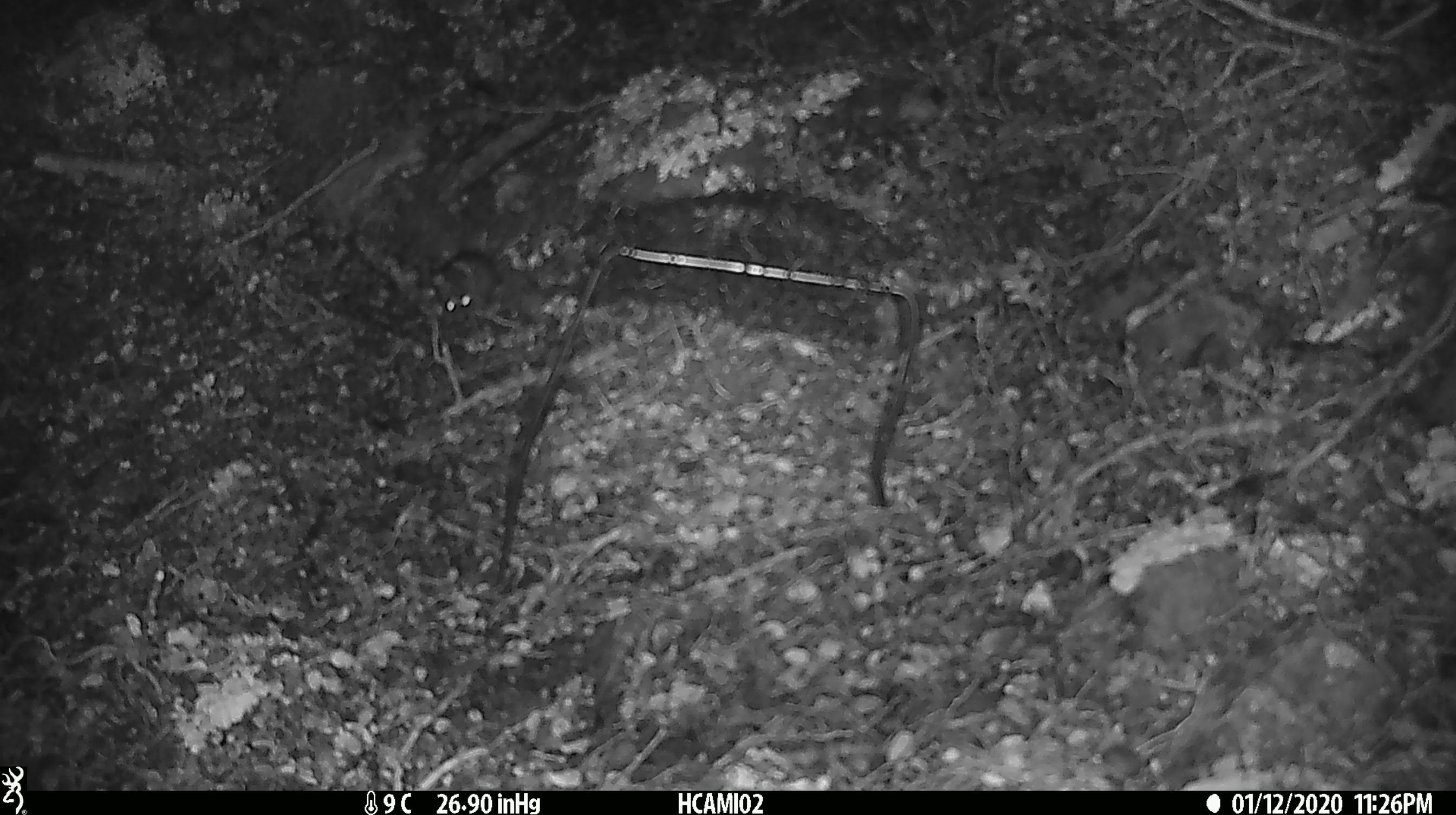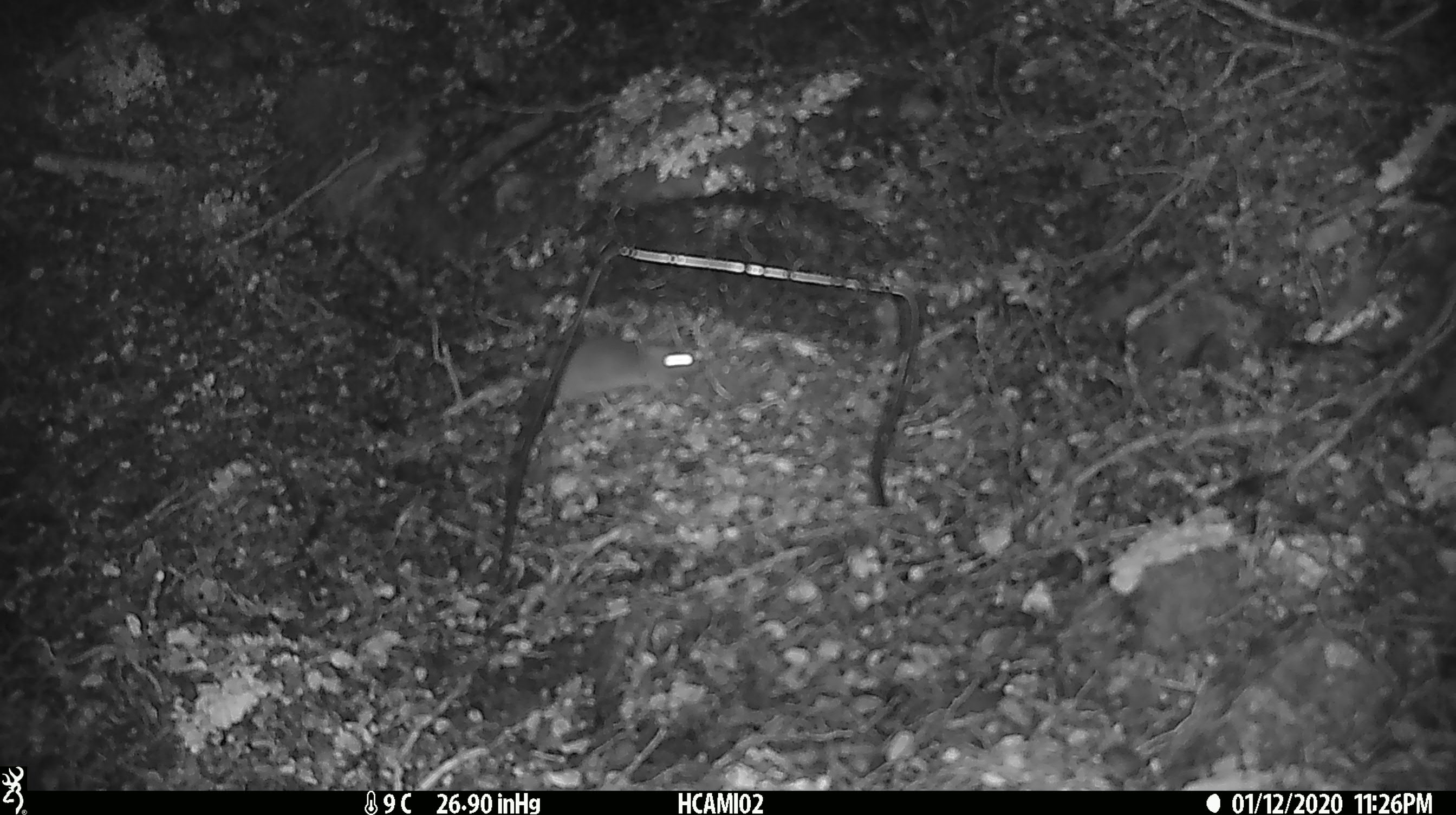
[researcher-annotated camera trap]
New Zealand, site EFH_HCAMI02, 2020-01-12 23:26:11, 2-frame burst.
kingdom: Animalia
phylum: Chordata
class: Mammalia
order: Rodentia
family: Muridae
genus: Mus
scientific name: Mus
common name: mouse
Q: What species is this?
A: Mouse (Mus).